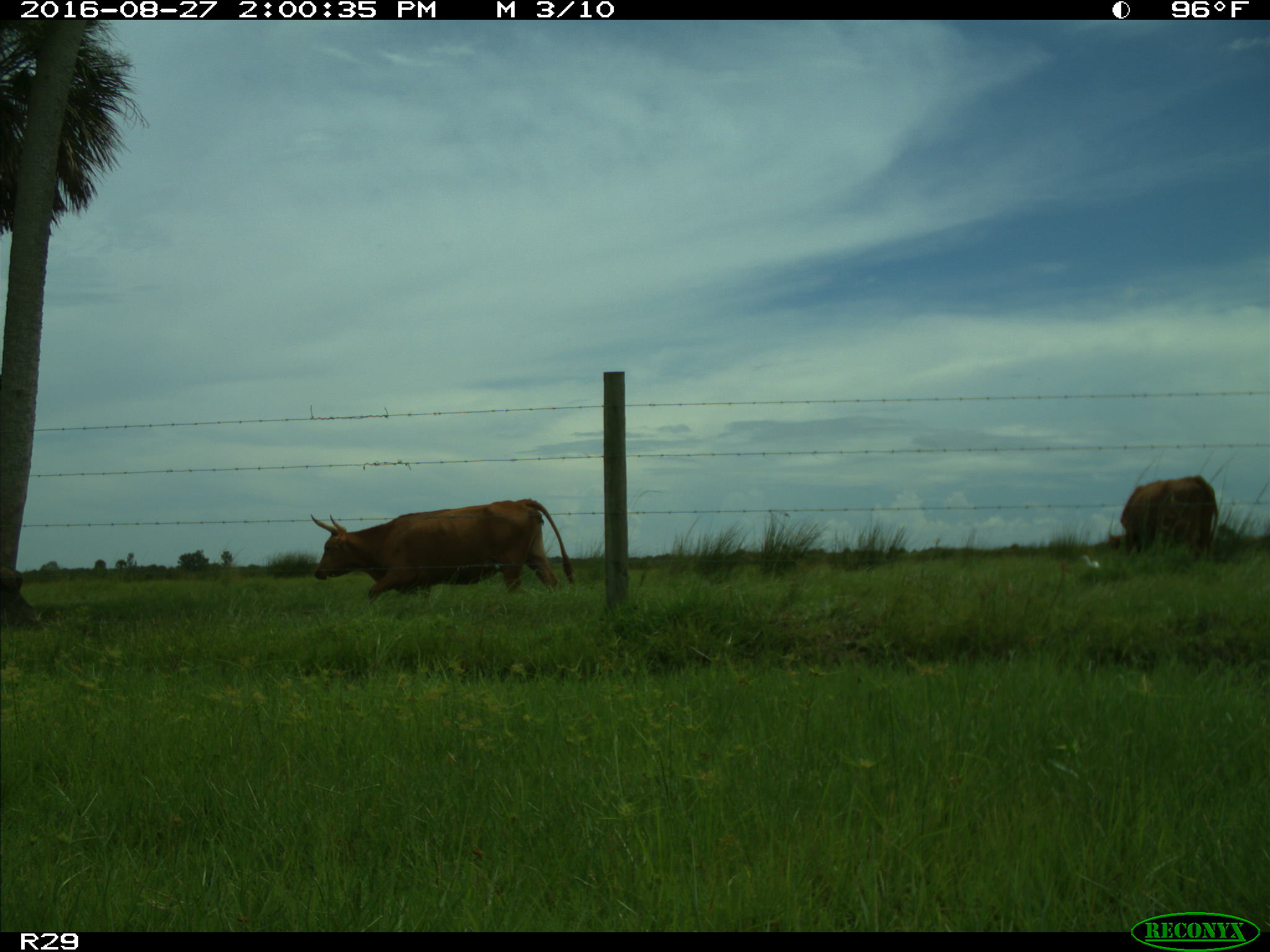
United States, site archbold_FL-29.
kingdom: Animalia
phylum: Chordata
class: Mammalia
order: Artiodactyla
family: Bovidae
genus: Bos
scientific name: Bos taurus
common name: domestic cow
Bos taurus (domestic cow).